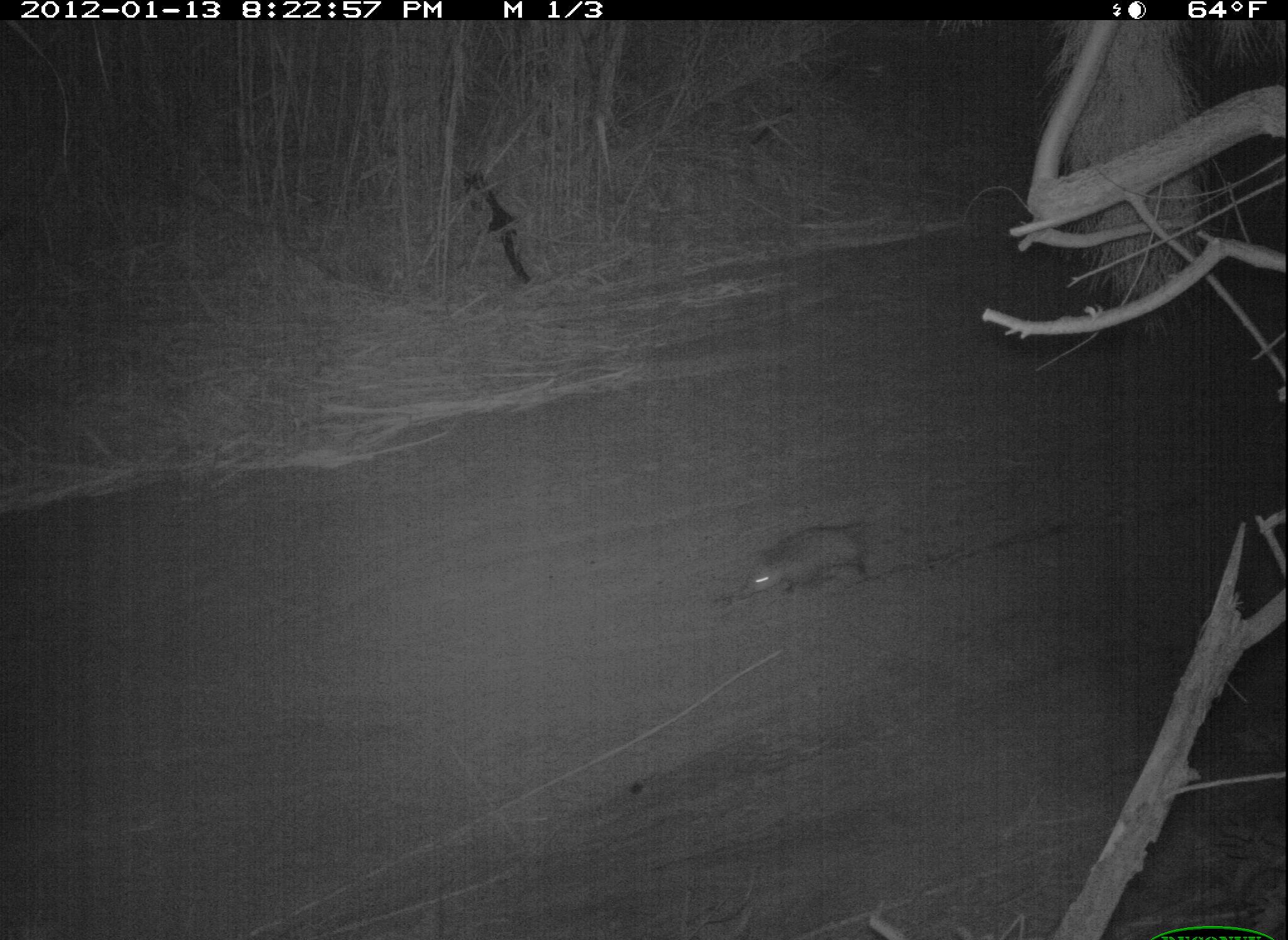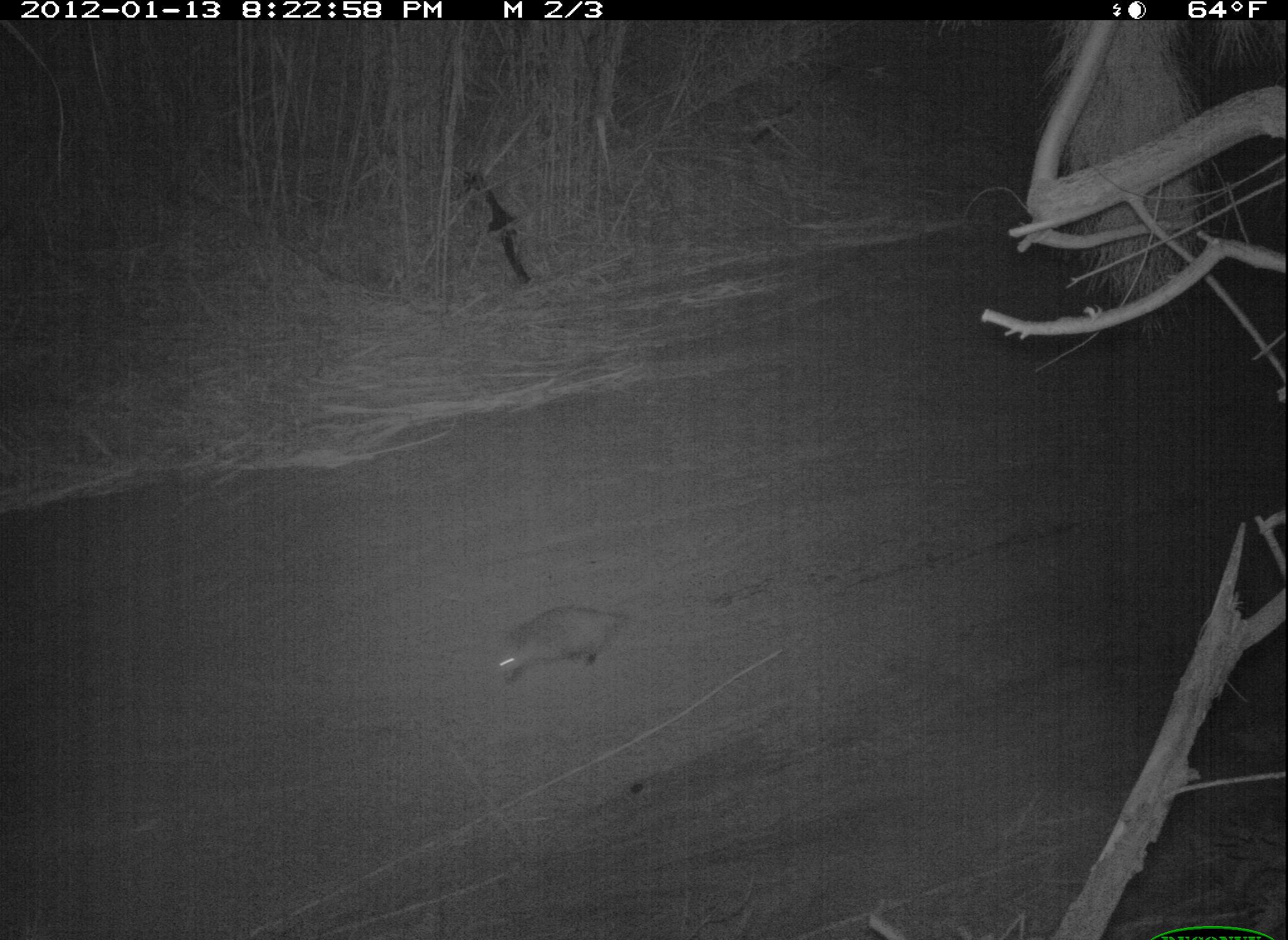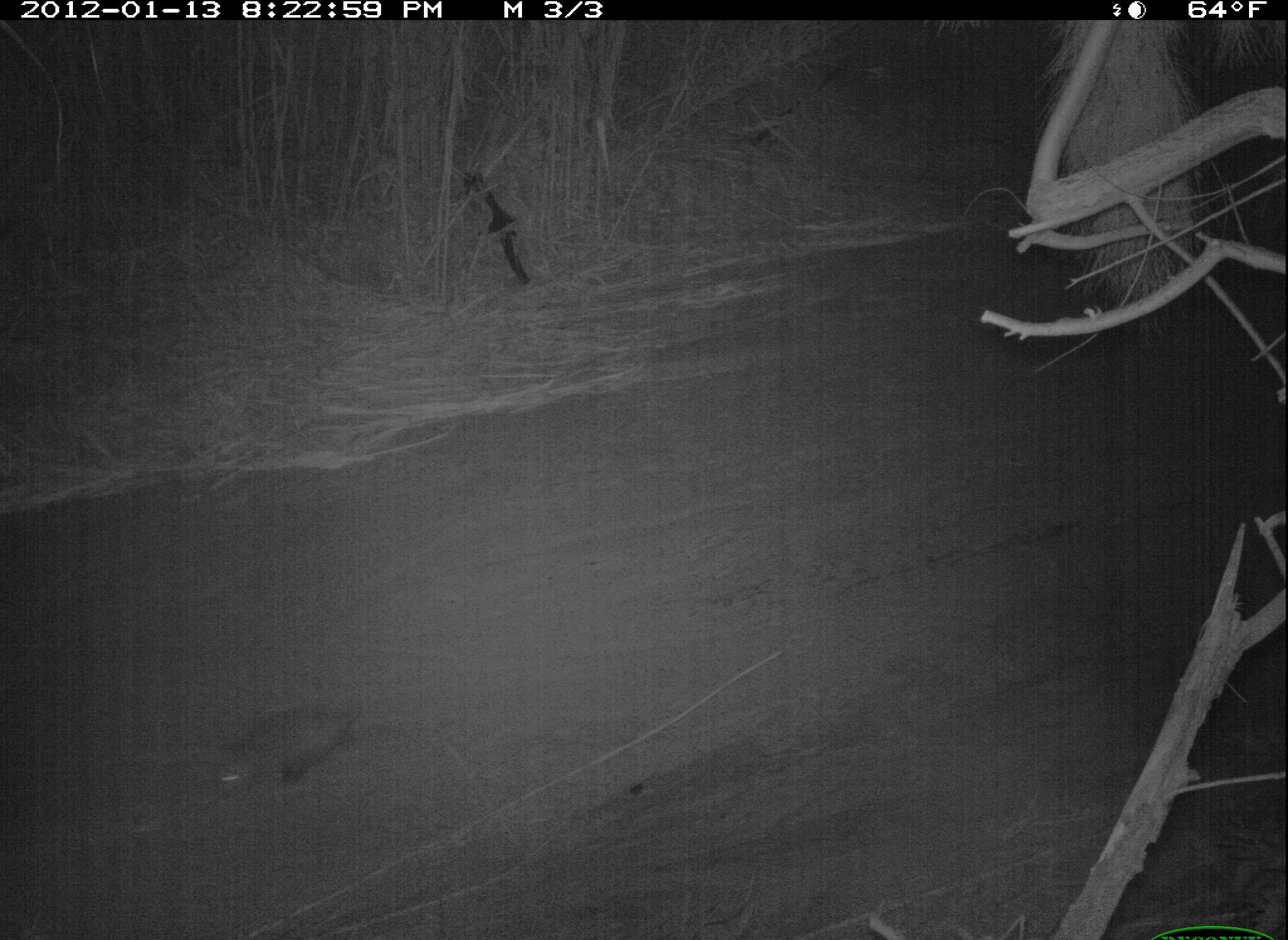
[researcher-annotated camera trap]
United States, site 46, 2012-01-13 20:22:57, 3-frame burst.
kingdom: Animalia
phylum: Chordata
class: Mammalia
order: Didelphimorphia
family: Didelphidae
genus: Didelphis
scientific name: Didelphis virginiana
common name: virginia opossum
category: opossum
Opossum (virginia opossum) (Didelphis virginiana).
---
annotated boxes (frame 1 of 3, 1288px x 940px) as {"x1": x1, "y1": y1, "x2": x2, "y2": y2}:
opossum: {"x1": 731, "y1": 511, "x2": 932, "y2": 623}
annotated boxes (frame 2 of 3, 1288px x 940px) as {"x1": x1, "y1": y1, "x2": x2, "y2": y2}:
opossum: {"x1": 477, "y1": 588, "x2": 639, "y2": 686}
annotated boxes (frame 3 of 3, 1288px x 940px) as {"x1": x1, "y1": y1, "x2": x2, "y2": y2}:
opossum: {"x1": 190, "y1": 685, "x2": 431, "y2": 809}